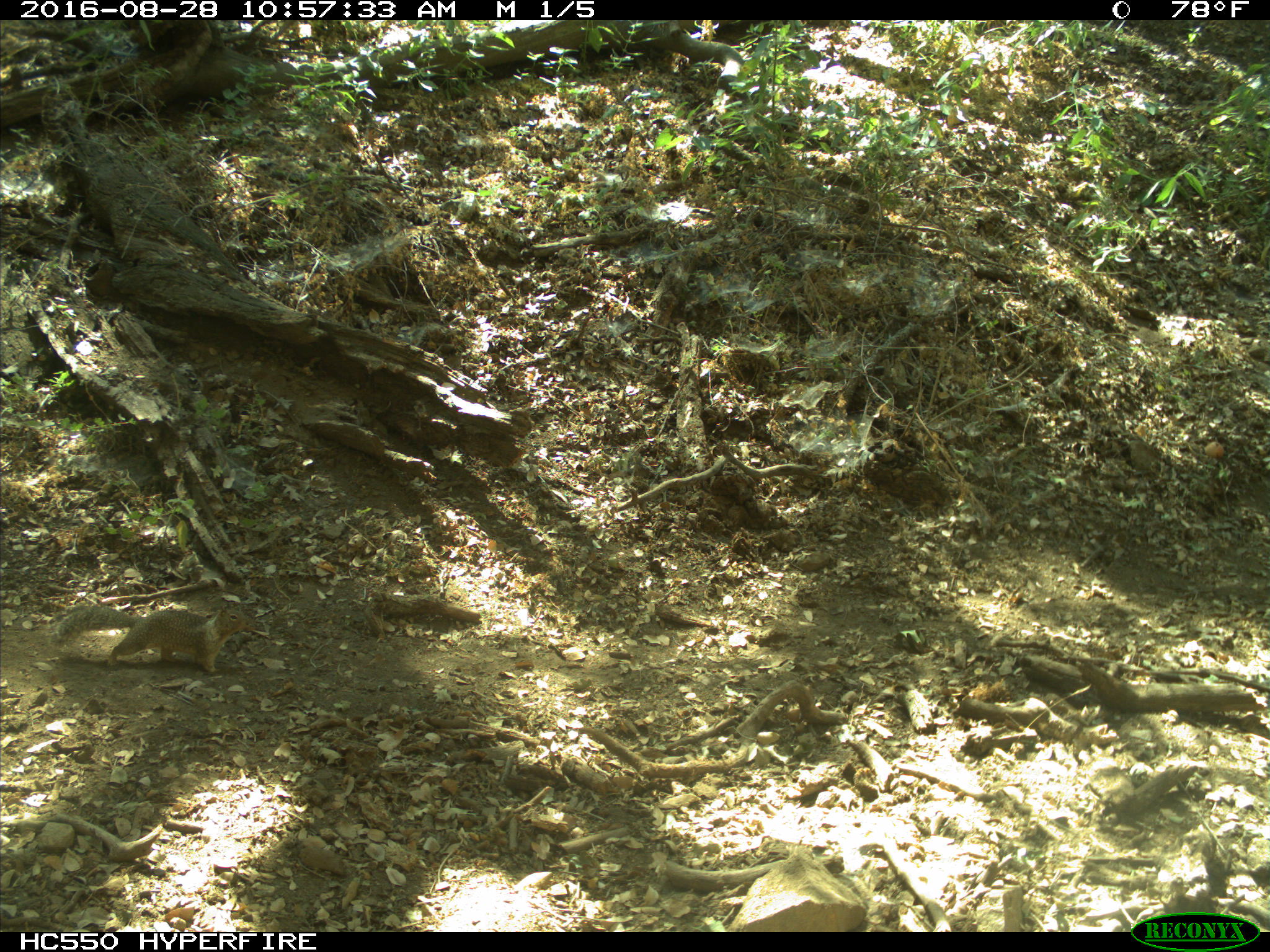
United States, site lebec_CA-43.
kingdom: Animalia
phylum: Chordata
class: Mammalia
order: Rodentia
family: Sciuridae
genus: Otospermophilus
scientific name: Otospermophilus beecheyi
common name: california ground squirrel